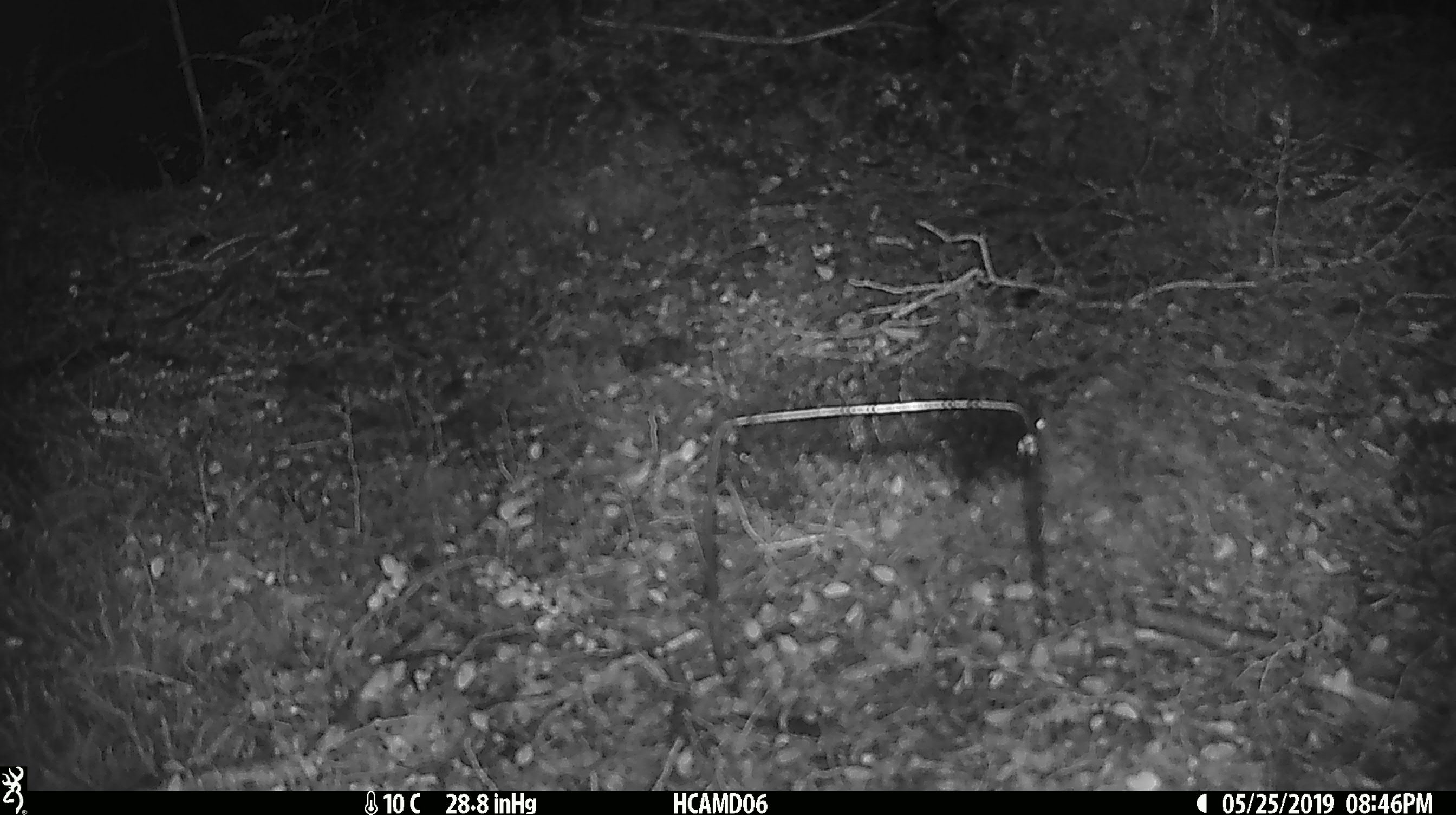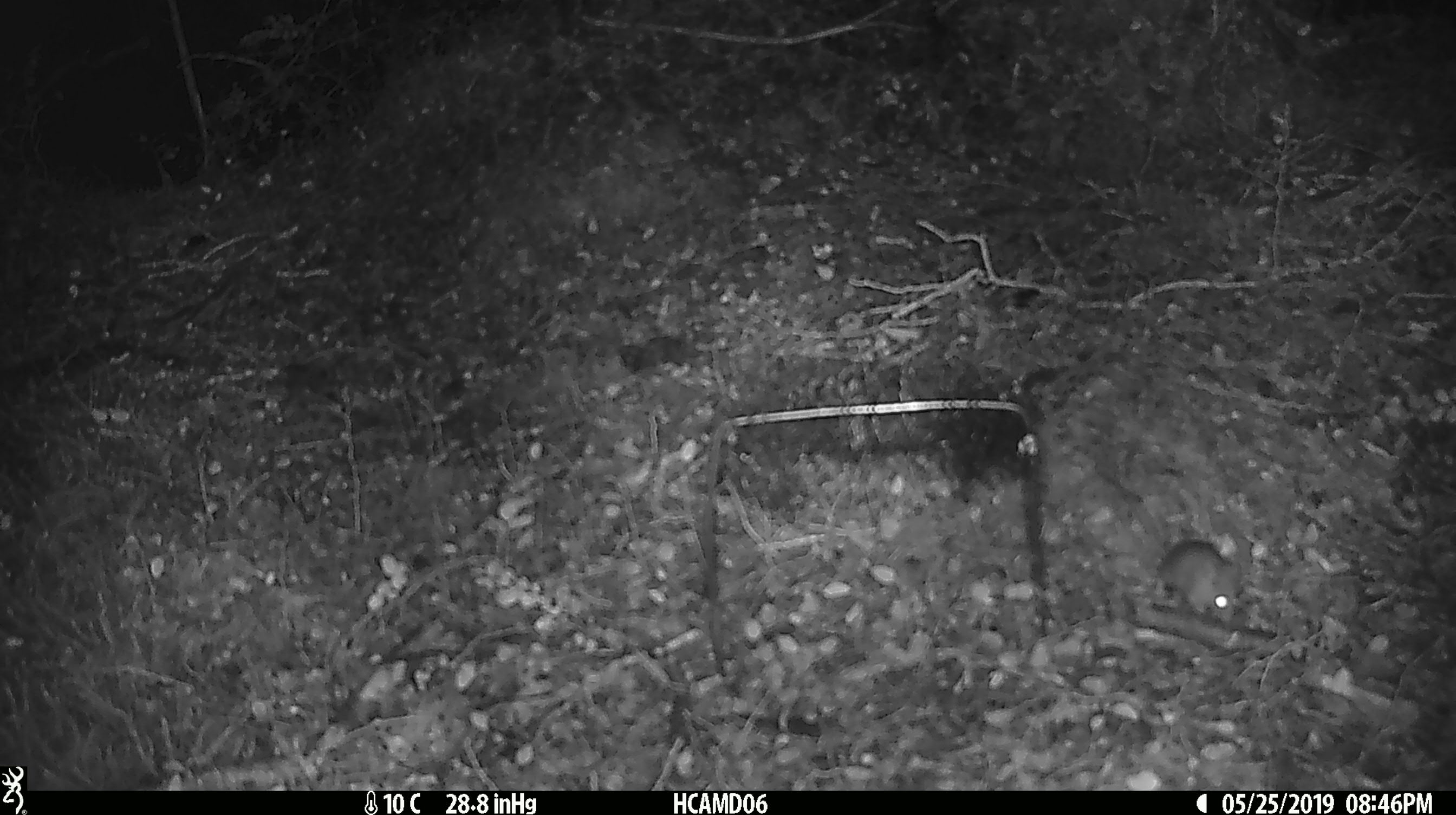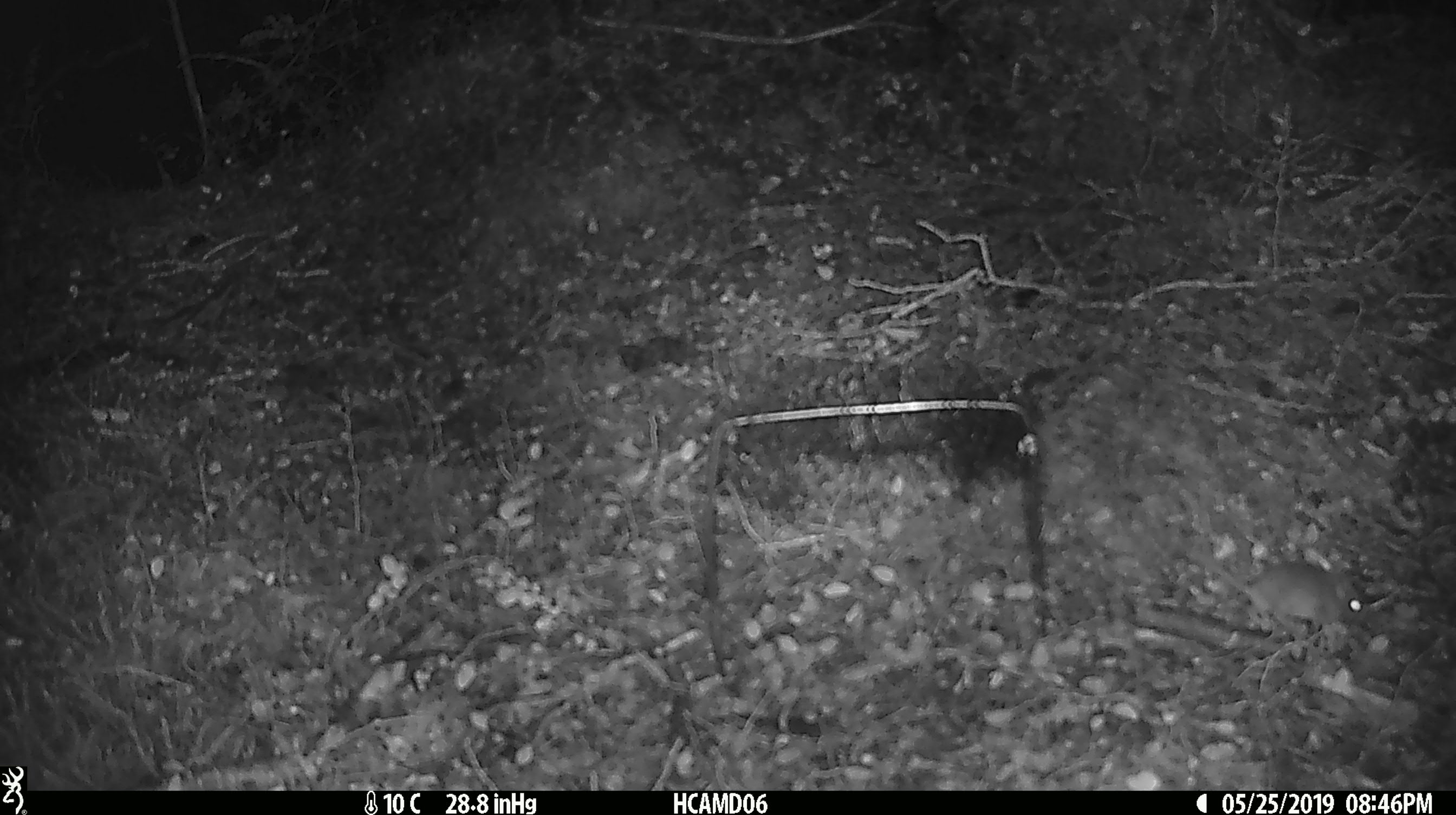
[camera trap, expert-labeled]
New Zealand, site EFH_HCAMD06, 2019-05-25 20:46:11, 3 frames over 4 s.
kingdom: Animalia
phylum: Chordata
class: Mammalia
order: Rodentia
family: Muridae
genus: Mus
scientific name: Mus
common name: mouse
Mouse (Mus).